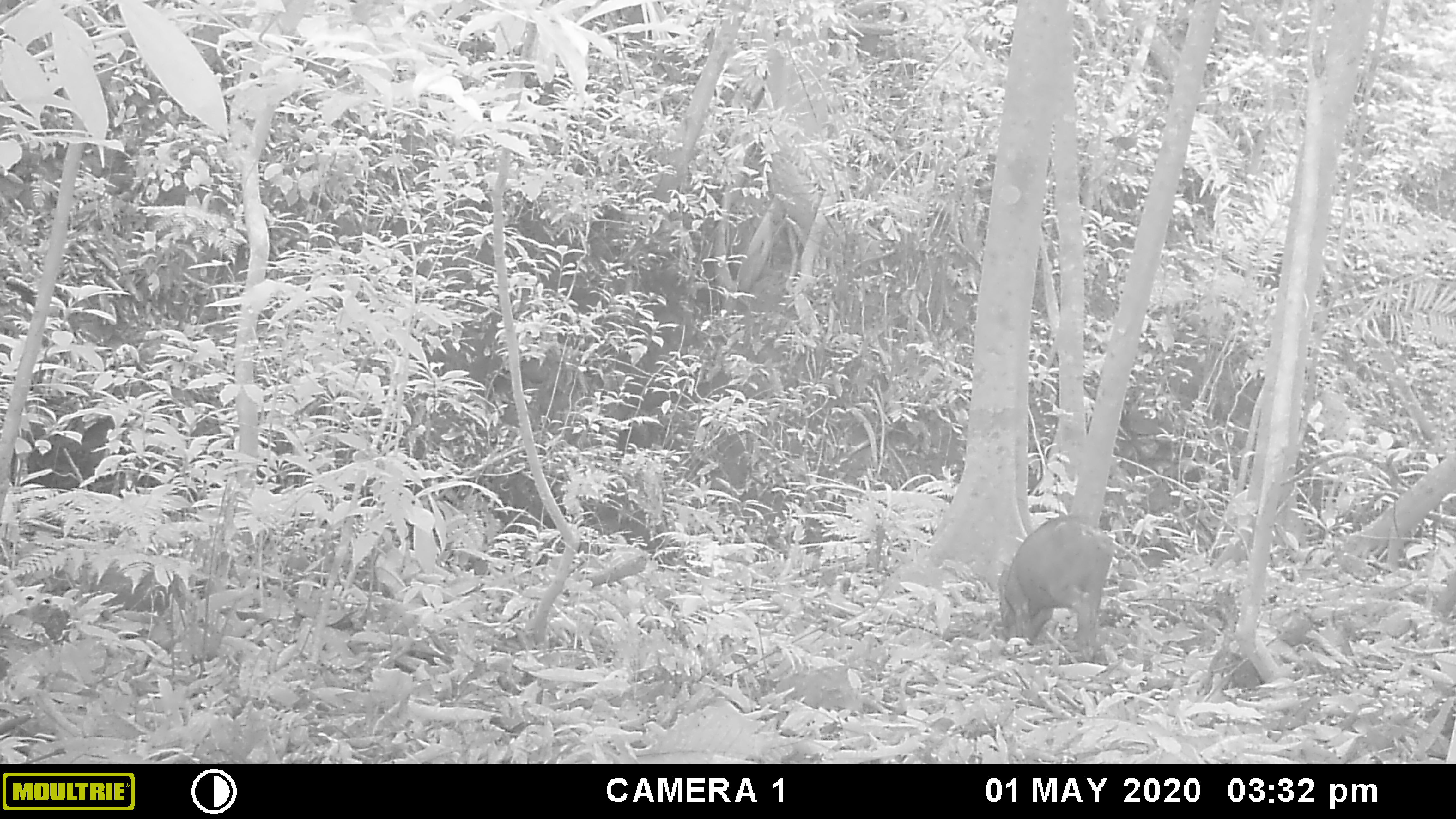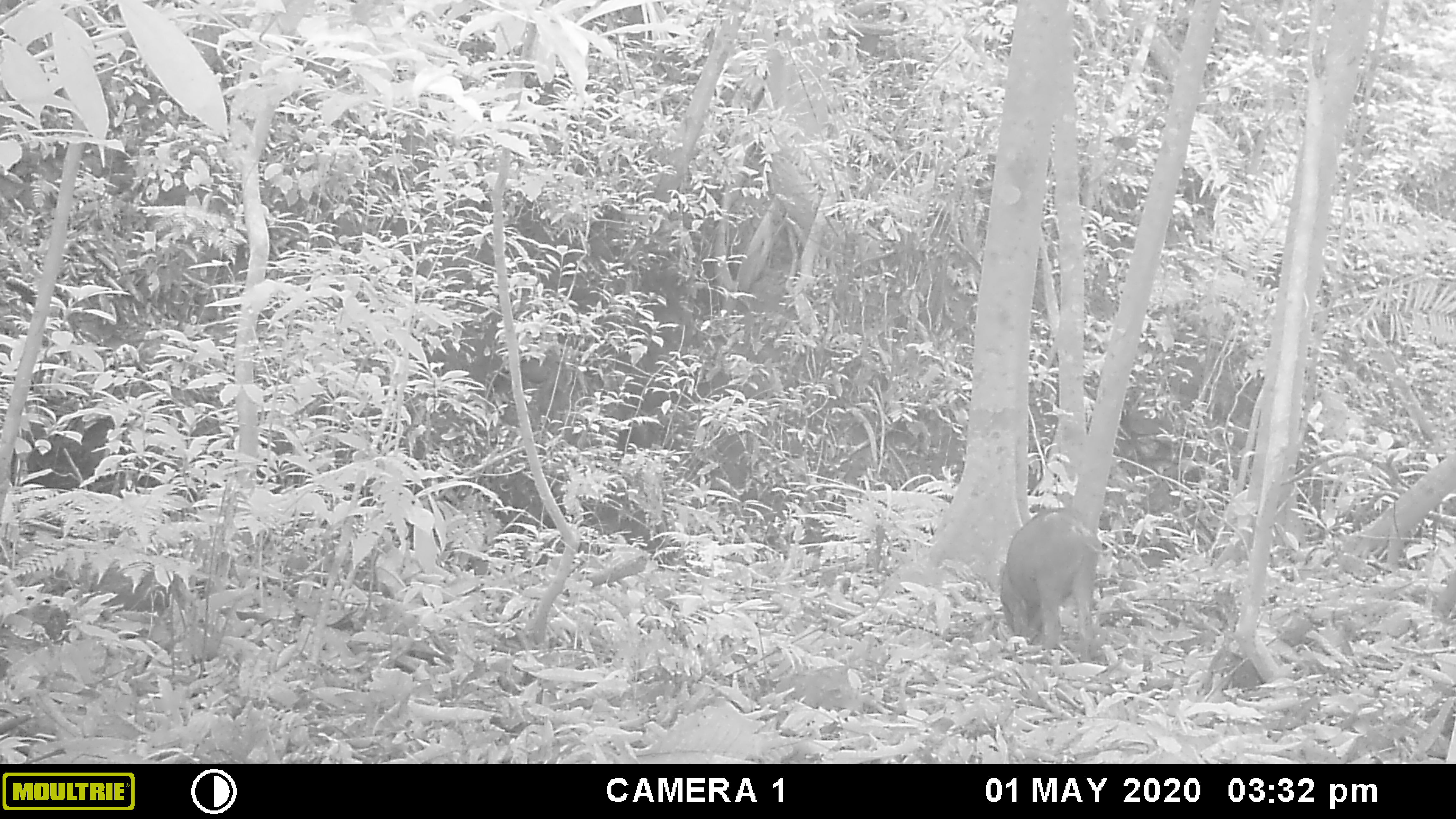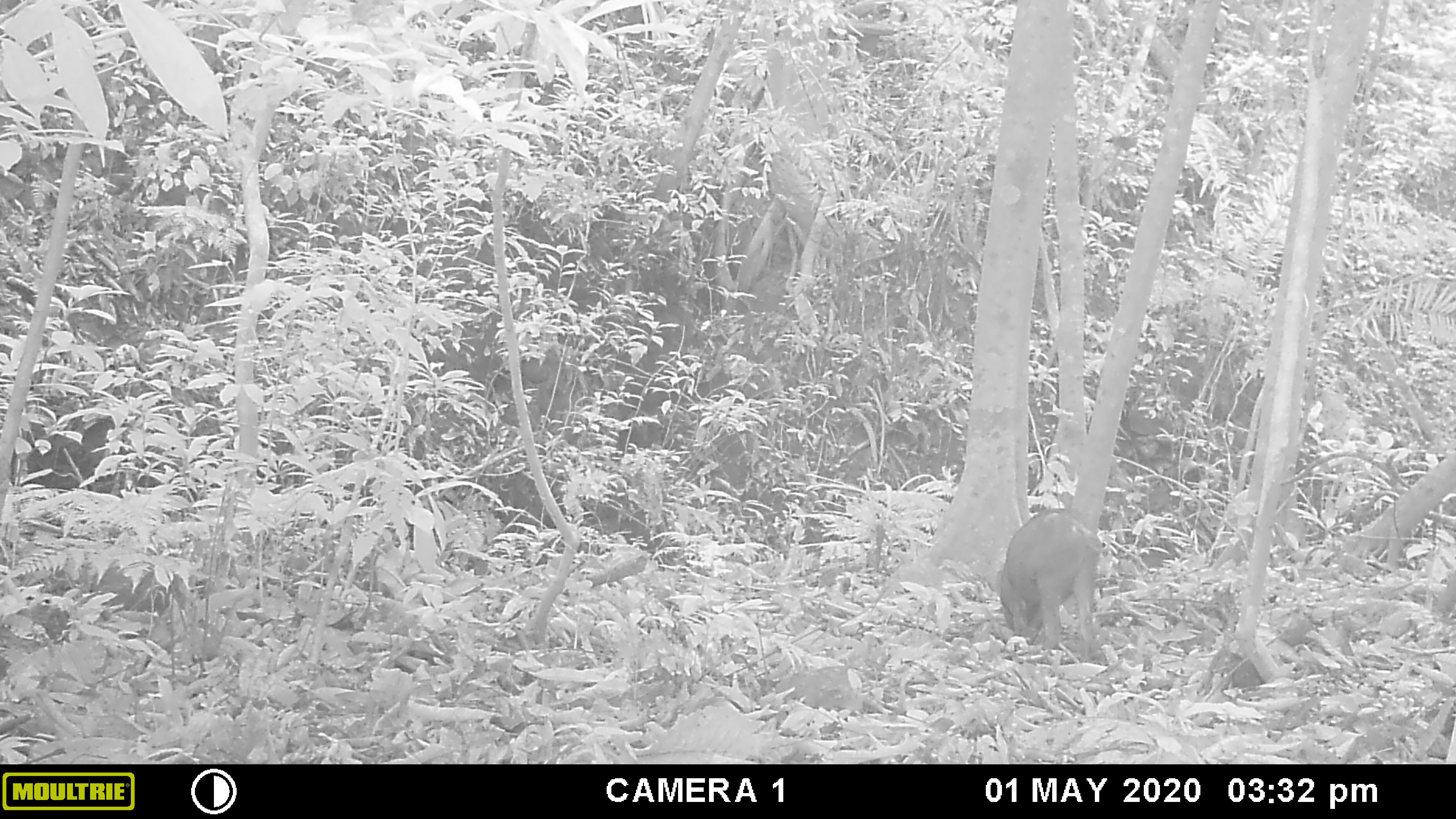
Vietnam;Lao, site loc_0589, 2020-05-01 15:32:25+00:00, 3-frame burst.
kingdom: Animalia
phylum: Chordata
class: Mammalia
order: Artiodactyla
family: Suidae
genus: Sus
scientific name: Sus scrofa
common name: eurasian wild pig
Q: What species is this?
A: Eurasian wild pig (Sus scrofa).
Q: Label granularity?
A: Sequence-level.